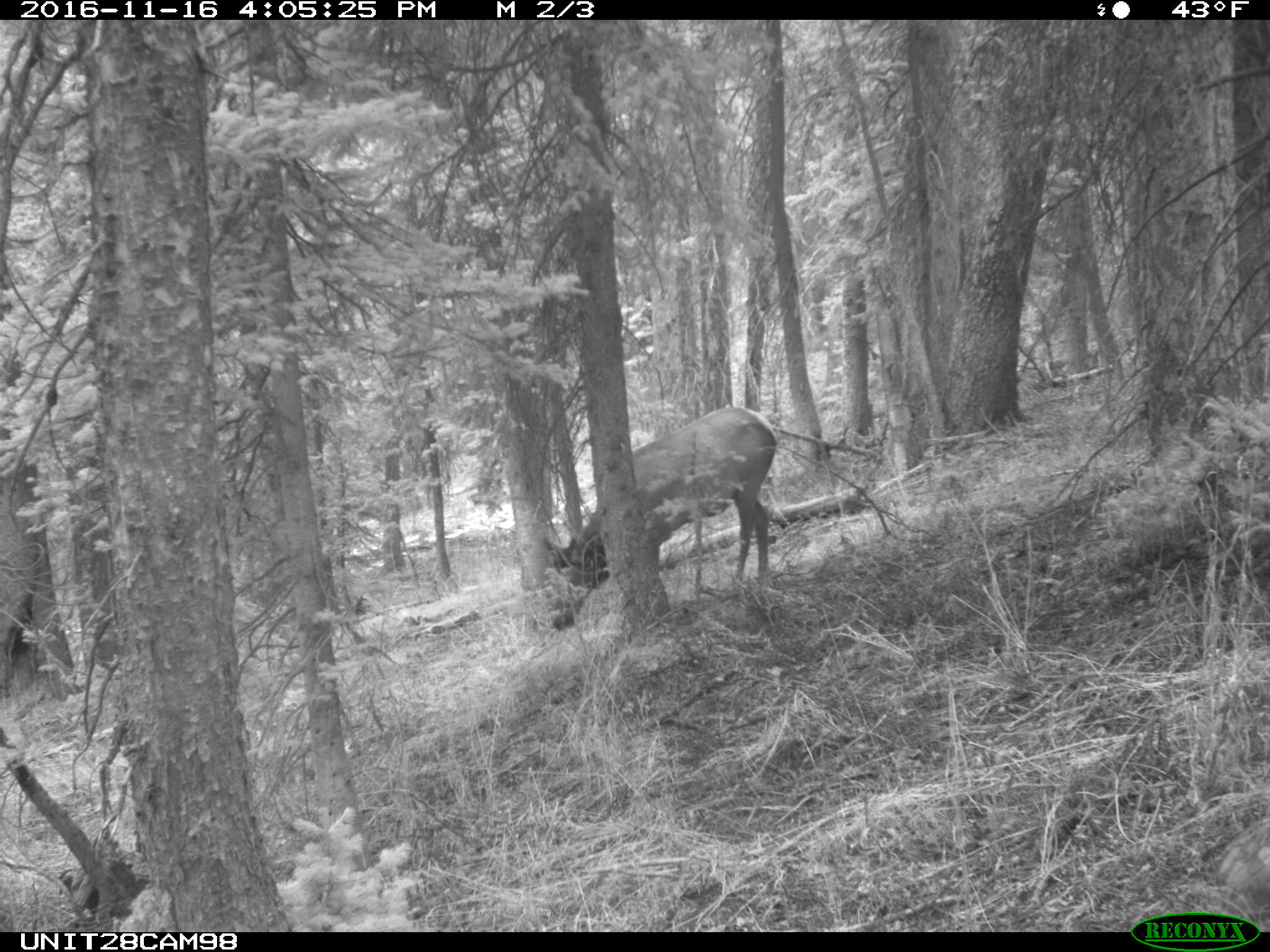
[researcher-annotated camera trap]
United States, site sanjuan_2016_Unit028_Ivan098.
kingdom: Animalia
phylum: Chordata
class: Mammalia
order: Artiodactyla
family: Cervidae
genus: Cervus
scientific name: Cervus elaphus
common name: red deer